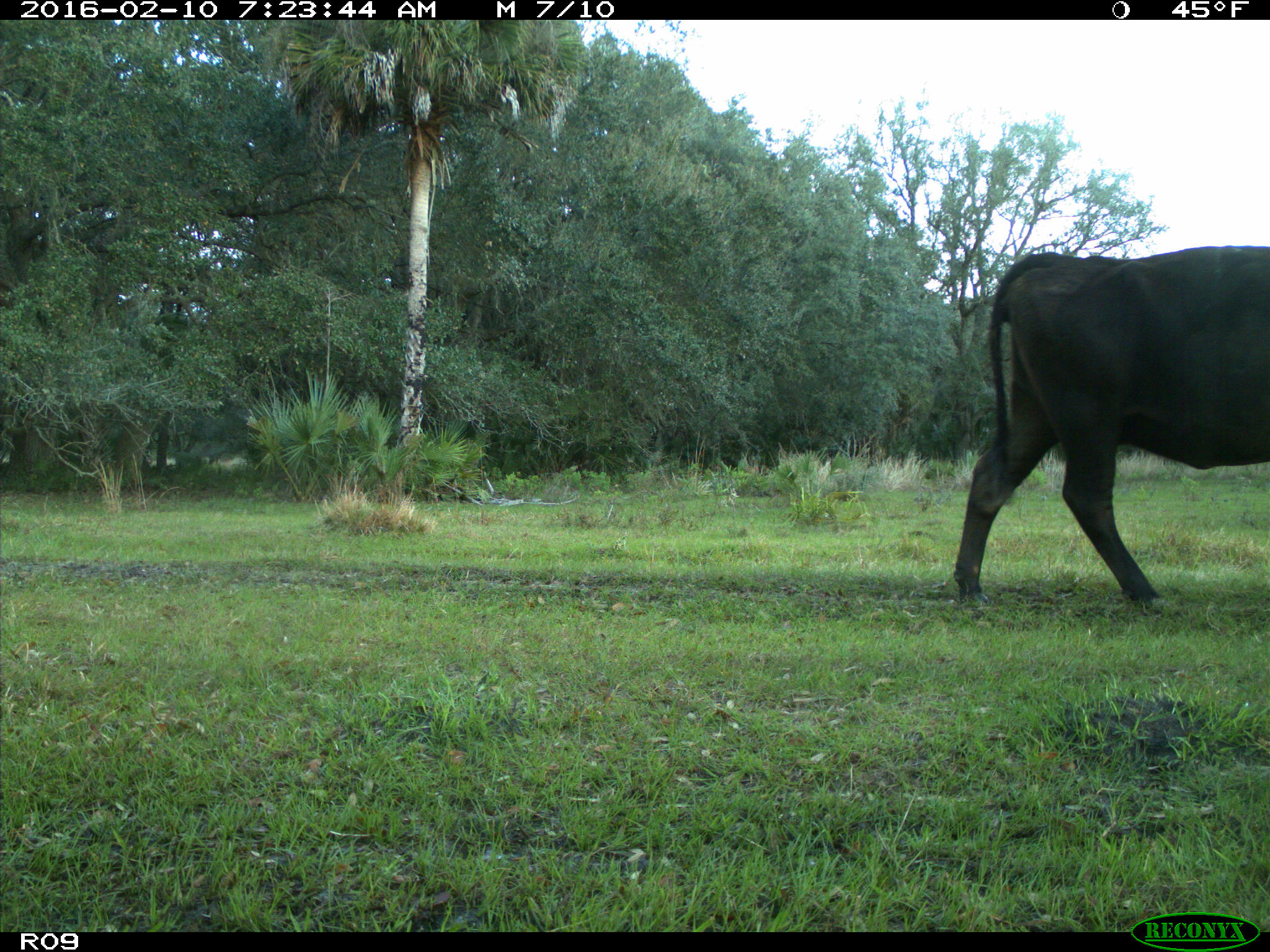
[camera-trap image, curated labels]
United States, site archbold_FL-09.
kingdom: Animalia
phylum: Chordata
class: Mammalia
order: Artiodactyla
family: Bovidae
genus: Bos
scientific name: Bos taurus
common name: domestic cow